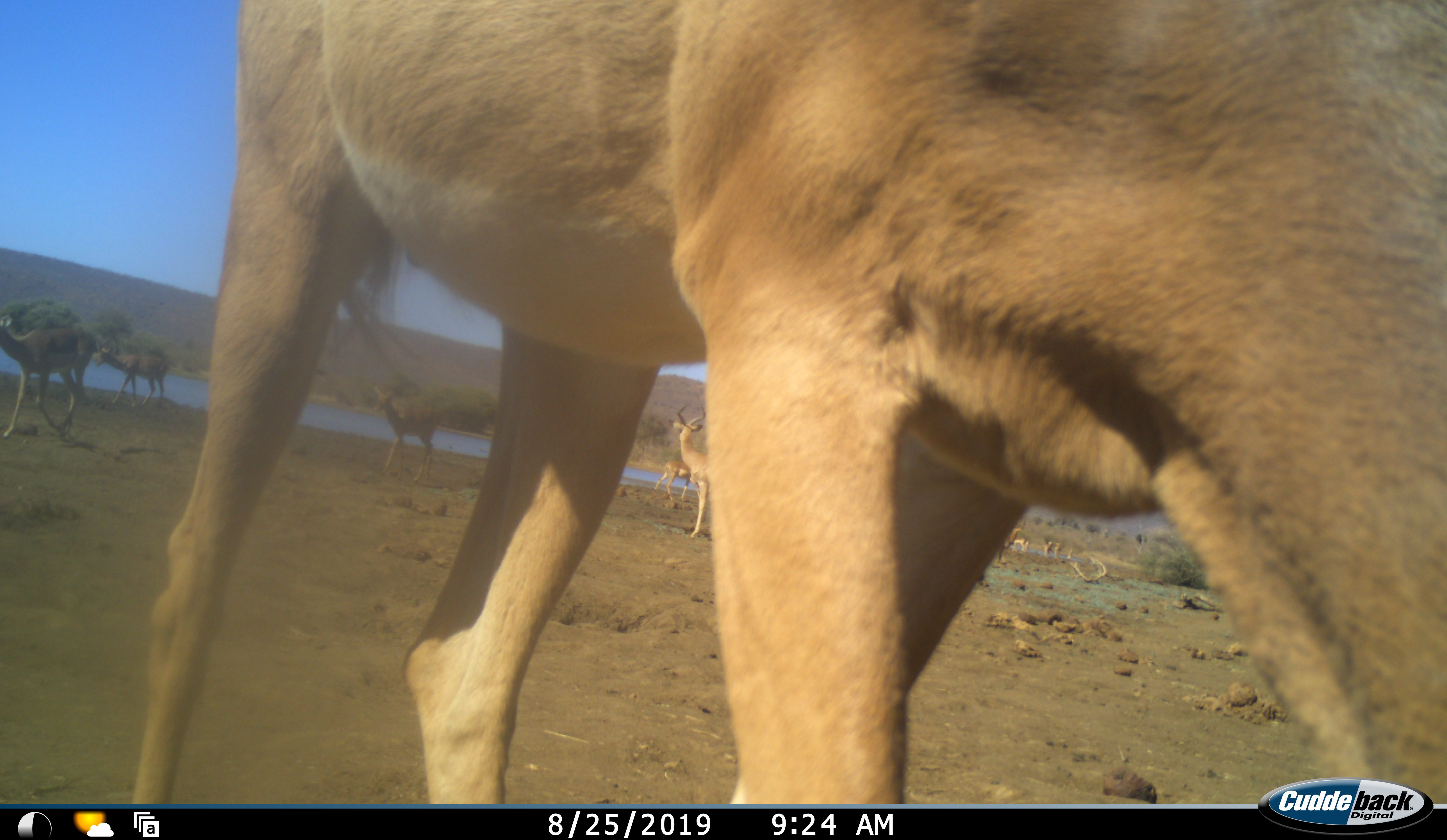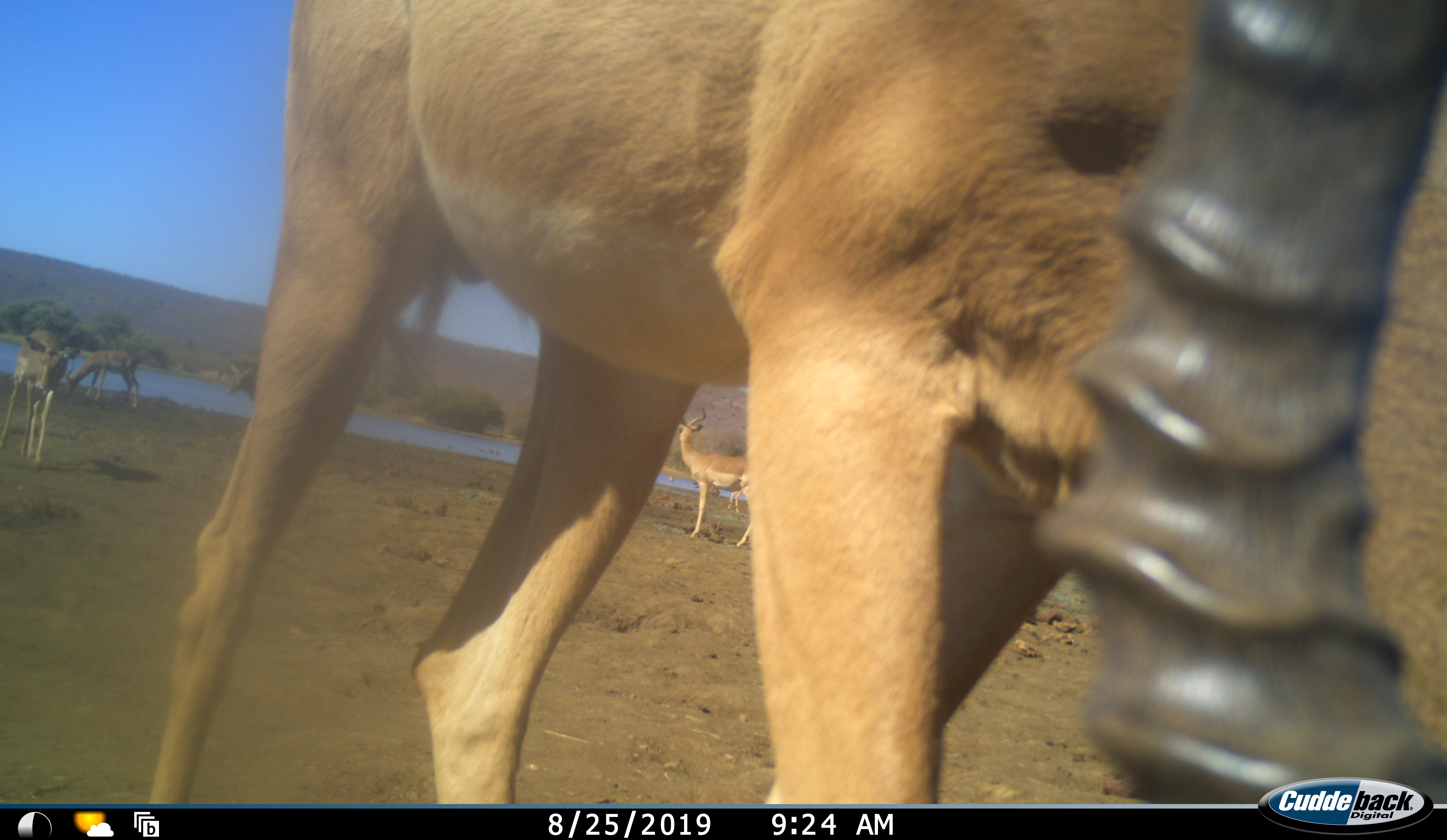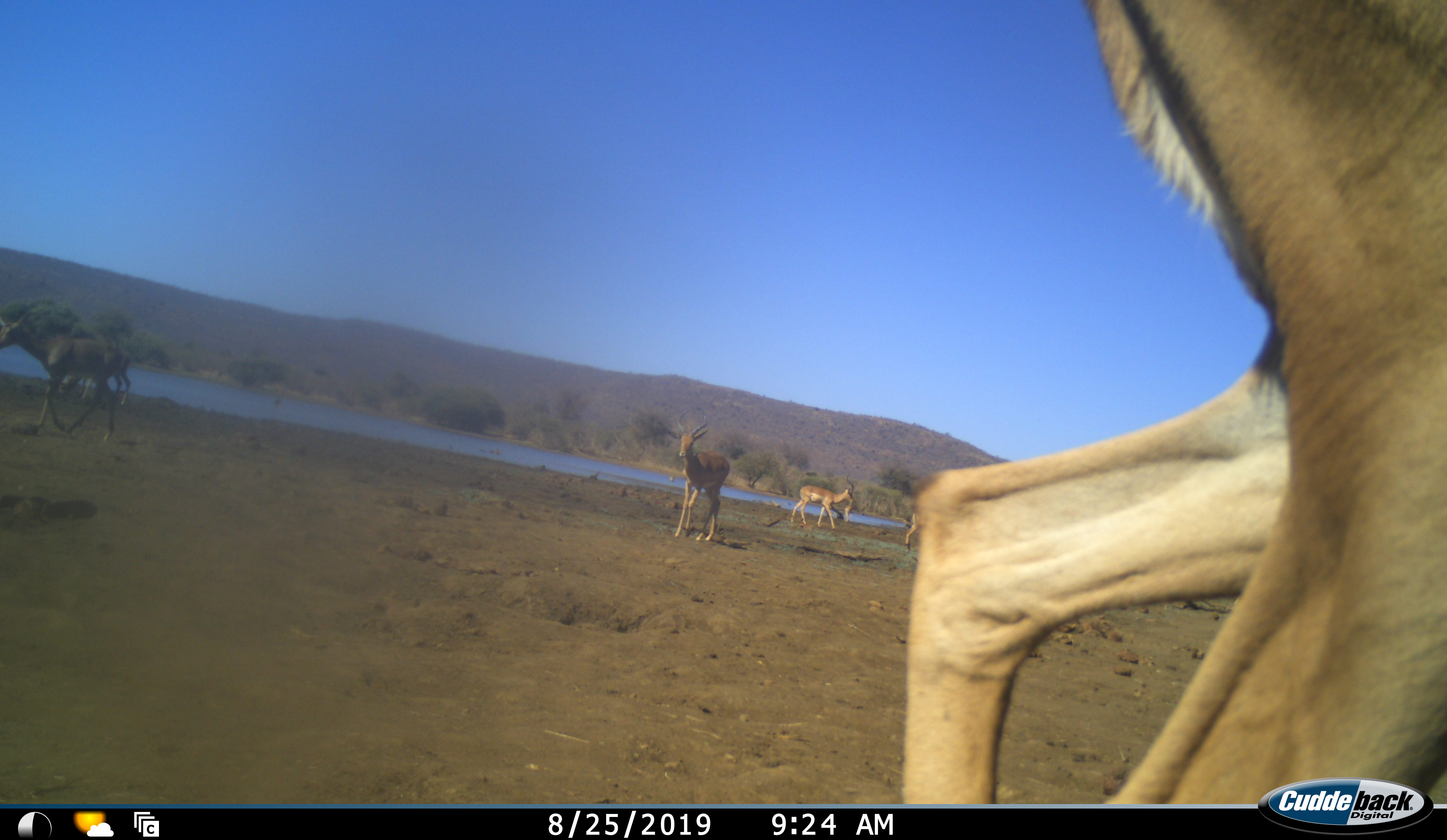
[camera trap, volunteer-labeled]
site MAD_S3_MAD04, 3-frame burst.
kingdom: Animalia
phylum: Chordata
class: Mammalia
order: Artiodactyla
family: Bovidae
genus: Aepyceros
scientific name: Aepyceros melampus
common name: impala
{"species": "impala (Aepyceros melampus)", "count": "6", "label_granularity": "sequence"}